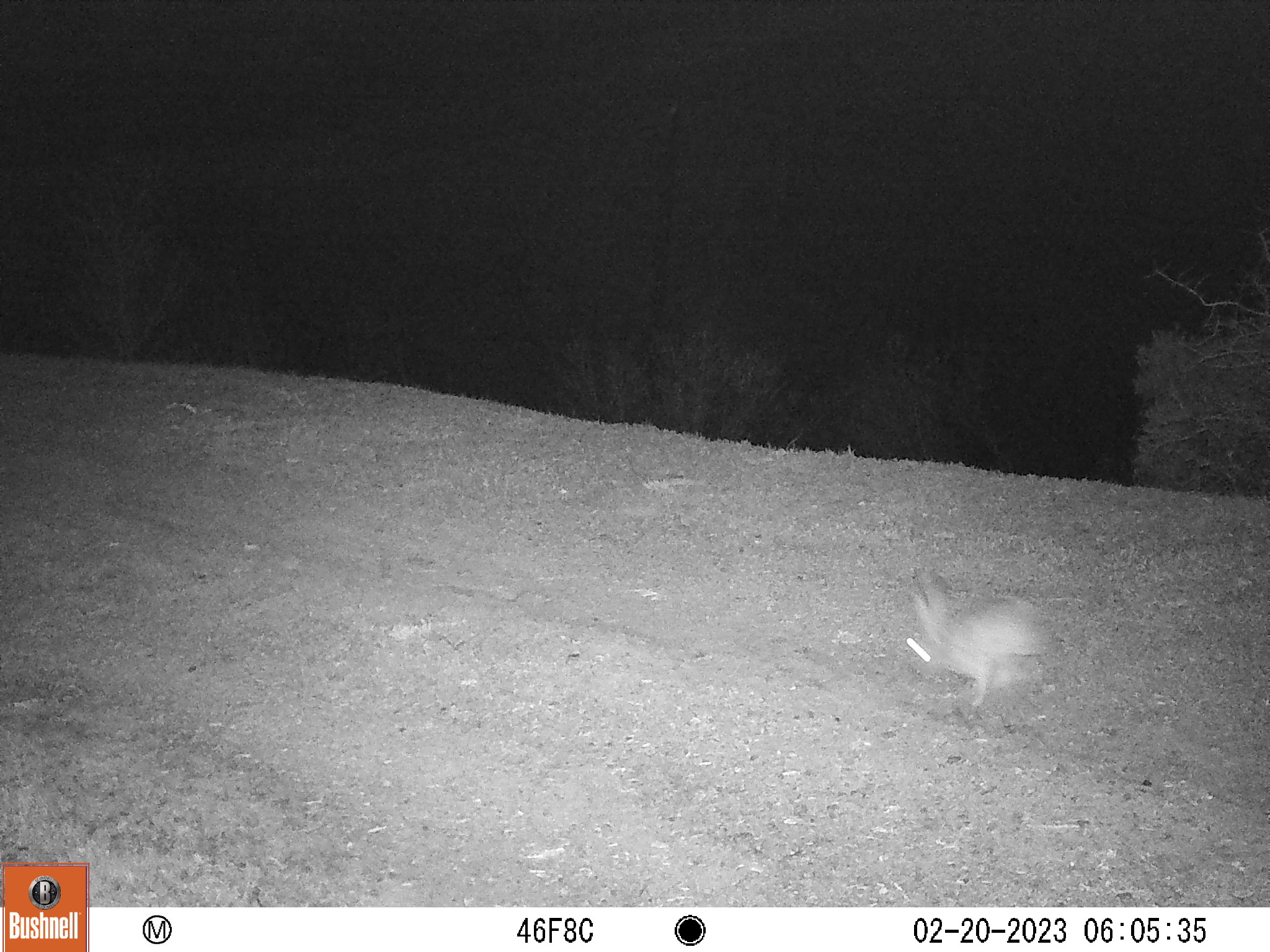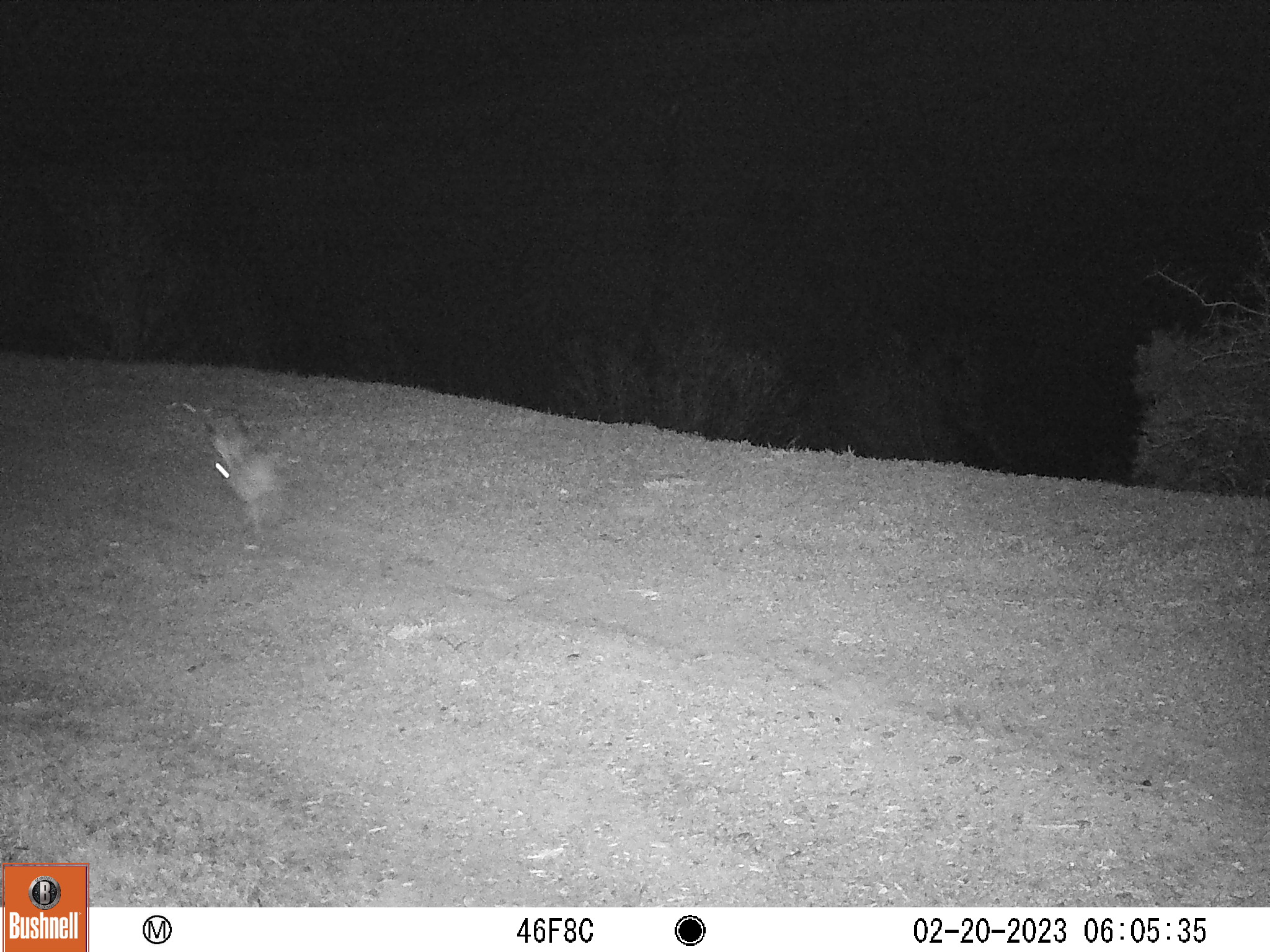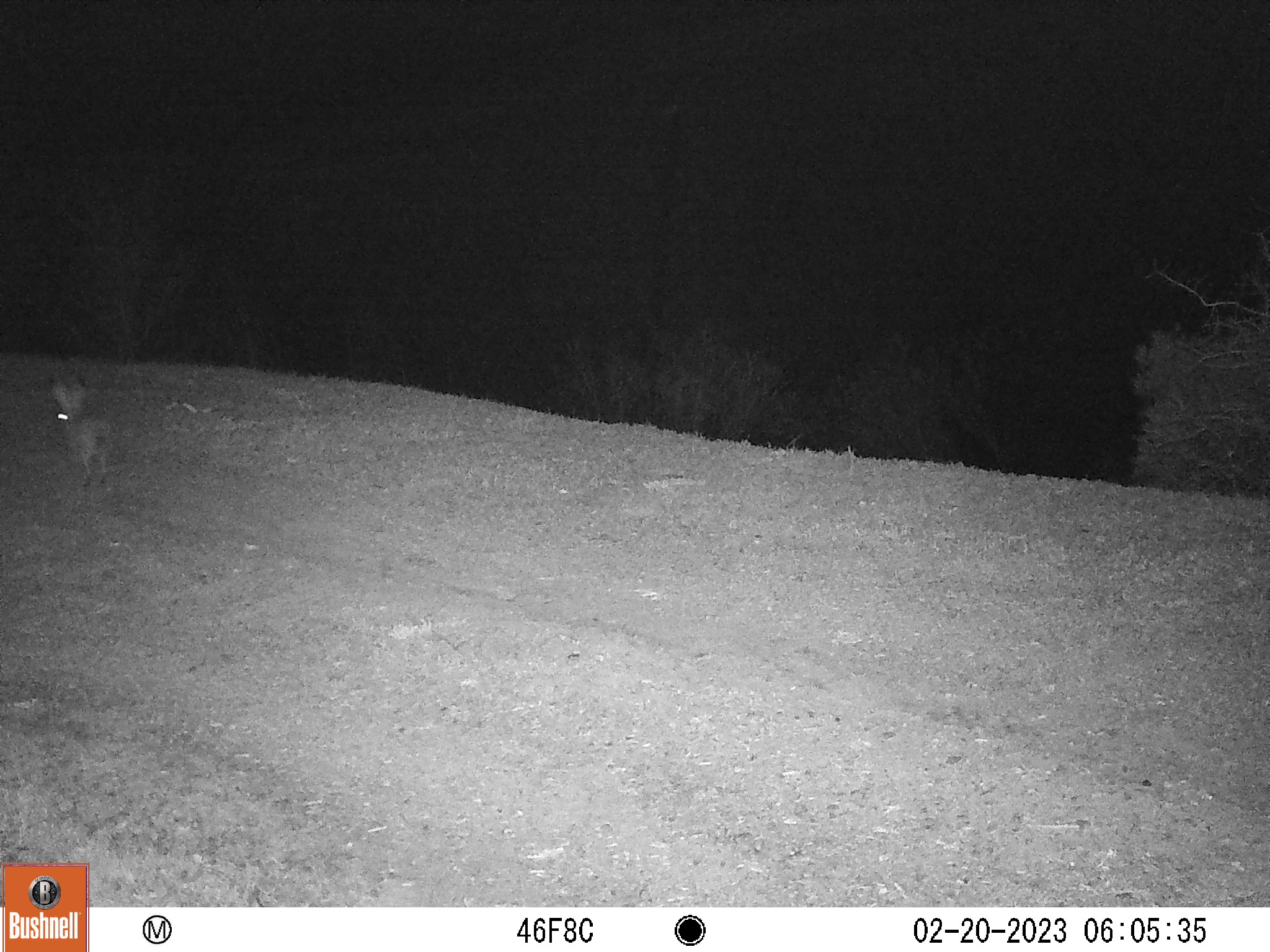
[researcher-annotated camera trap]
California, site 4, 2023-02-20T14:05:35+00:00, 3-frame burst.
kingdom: Animalia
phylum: Chordata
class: Mammalia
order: Lagomorpha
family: Leporidae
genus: Lepus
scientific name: Lepus californicus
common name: black-tailed jackrabbit